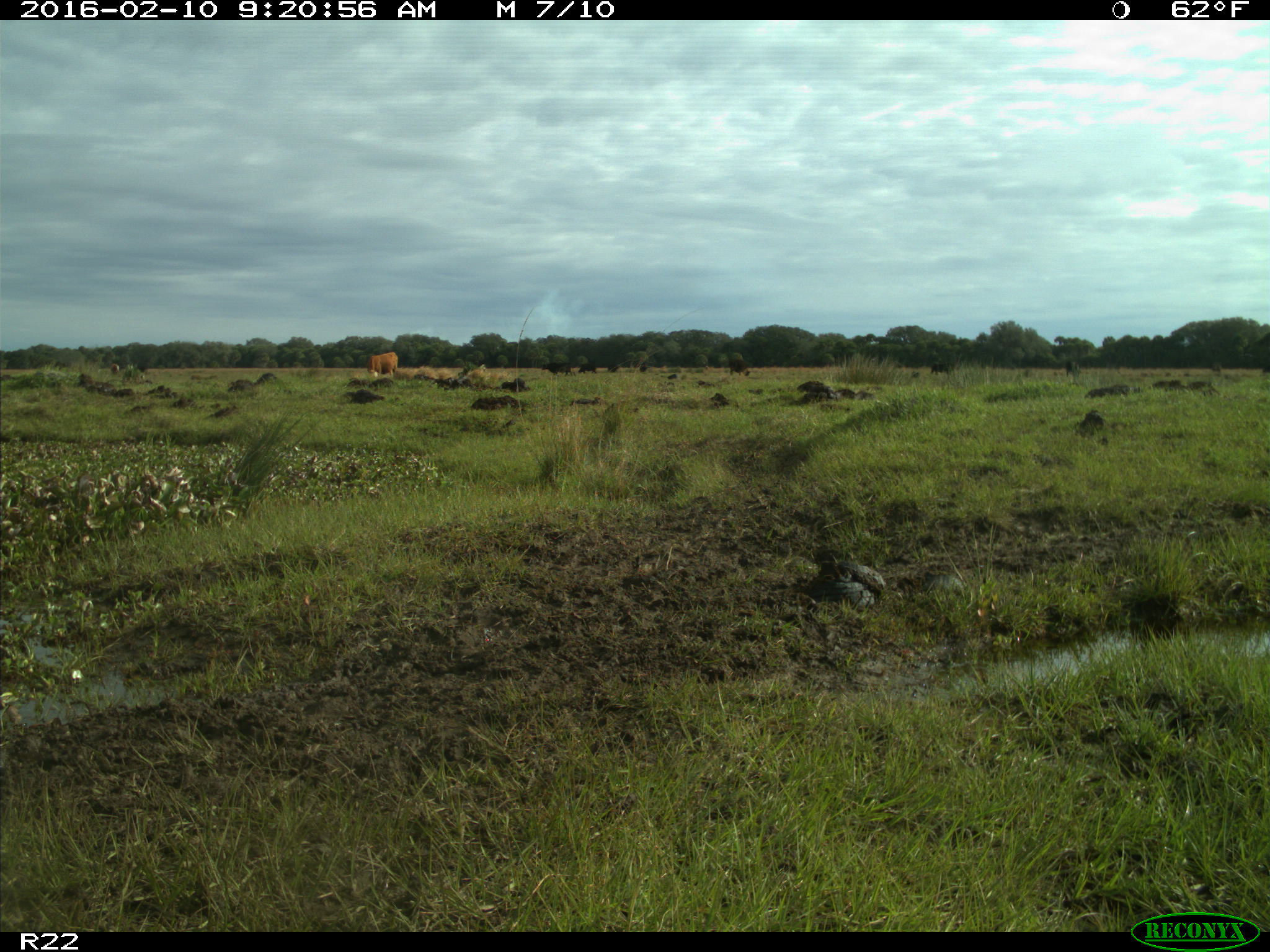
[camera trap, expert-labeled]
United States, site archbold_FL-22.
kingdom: Animalia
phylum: Chordata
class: Mammalia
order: Artiodactyla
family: Bovidae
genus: Bos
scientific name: Bos taurus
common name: domestic cow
Bos taurus (domestic cow).